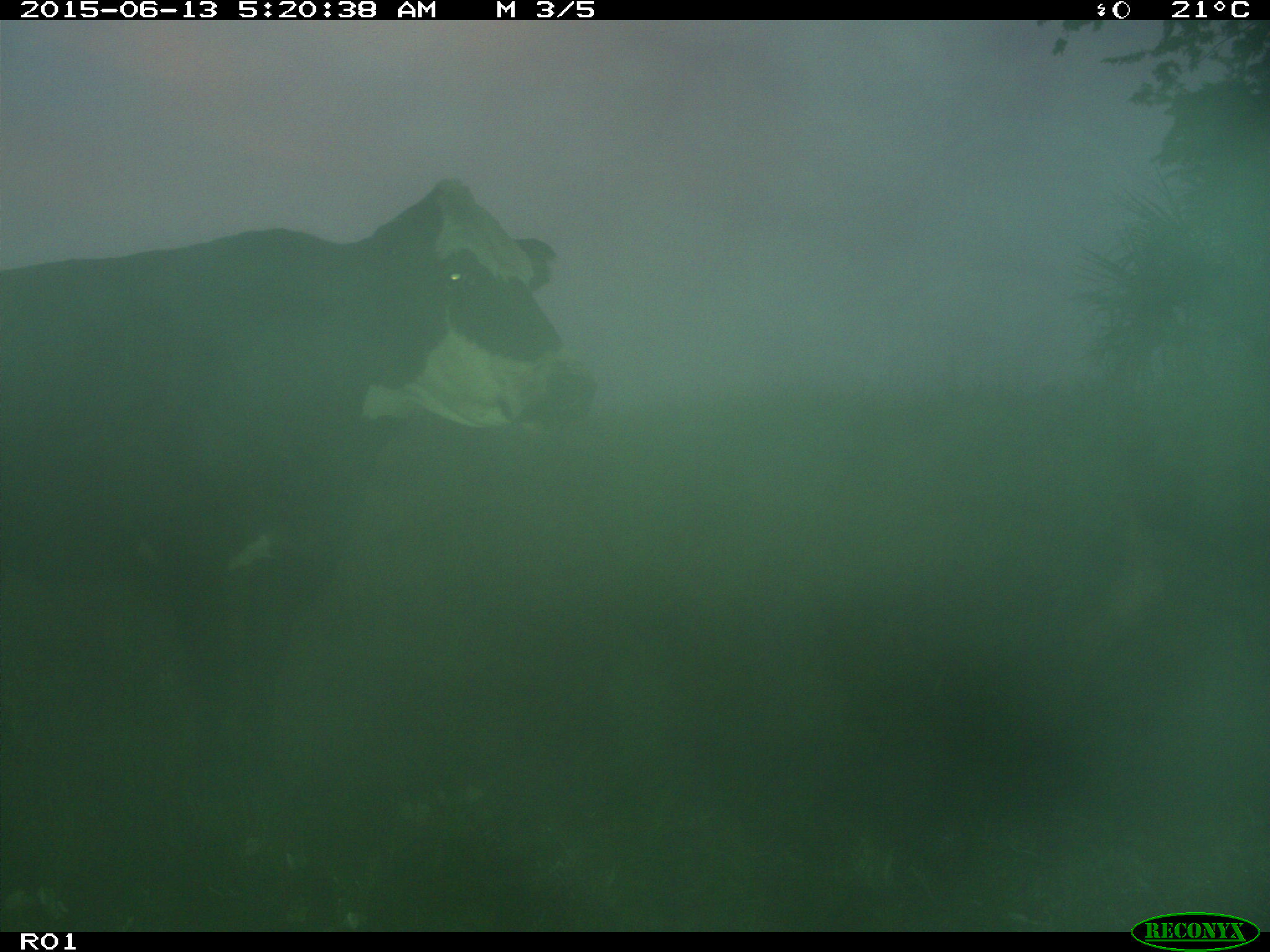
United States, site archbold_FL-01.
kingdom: Animalia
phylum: Chordata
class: Mammalia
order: Artiodactyla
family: Bovidae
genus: Bos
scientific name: Bos taurus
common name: domestic cow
Bos taurus (domestic cow).